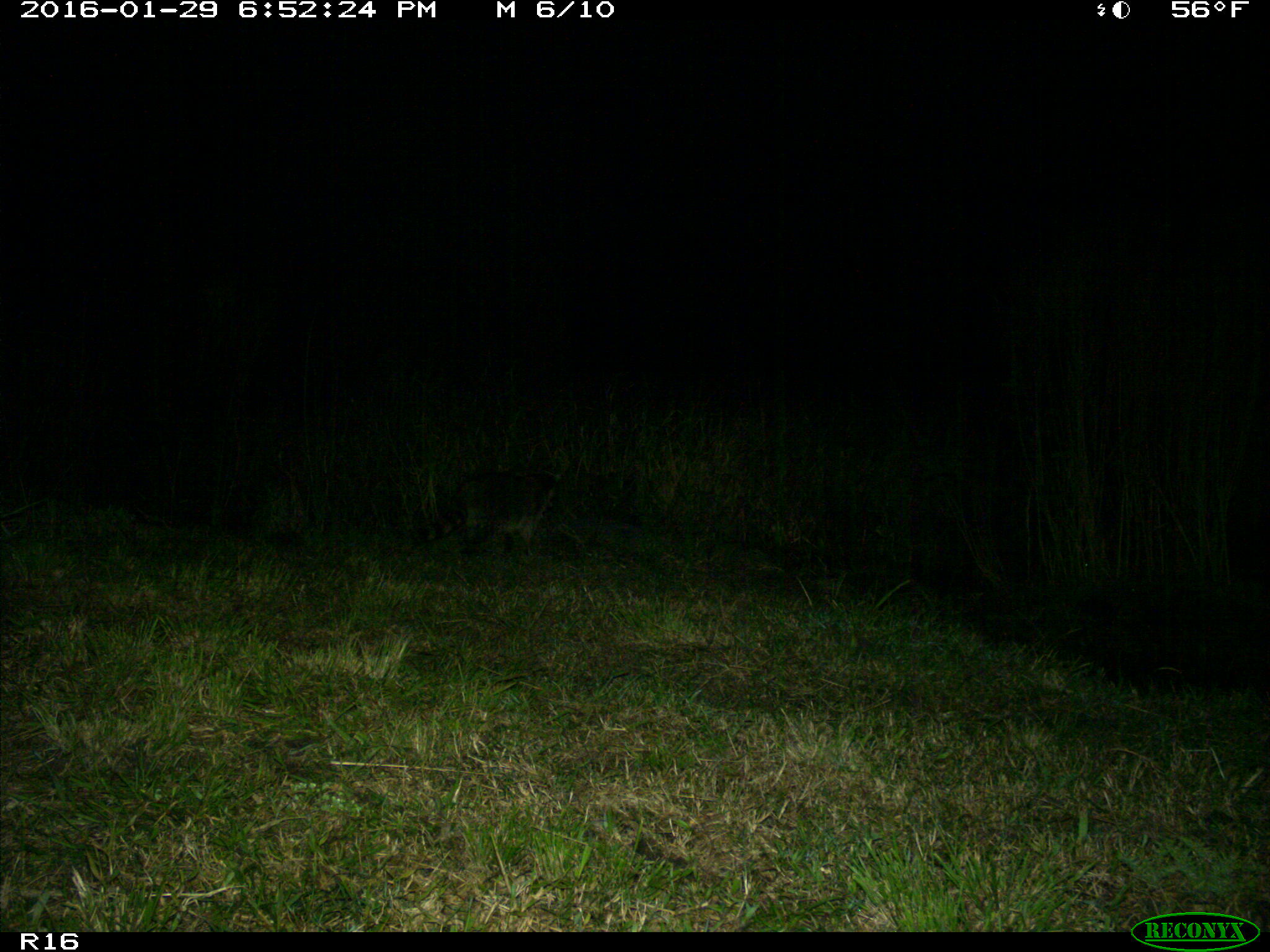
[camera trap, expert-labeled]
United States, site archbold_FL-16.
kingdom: Animalia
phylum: Chordata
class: Mammalia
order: Carnivora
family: Procyonidae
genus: Procyon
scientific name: Procyon lotor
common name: common raccoon